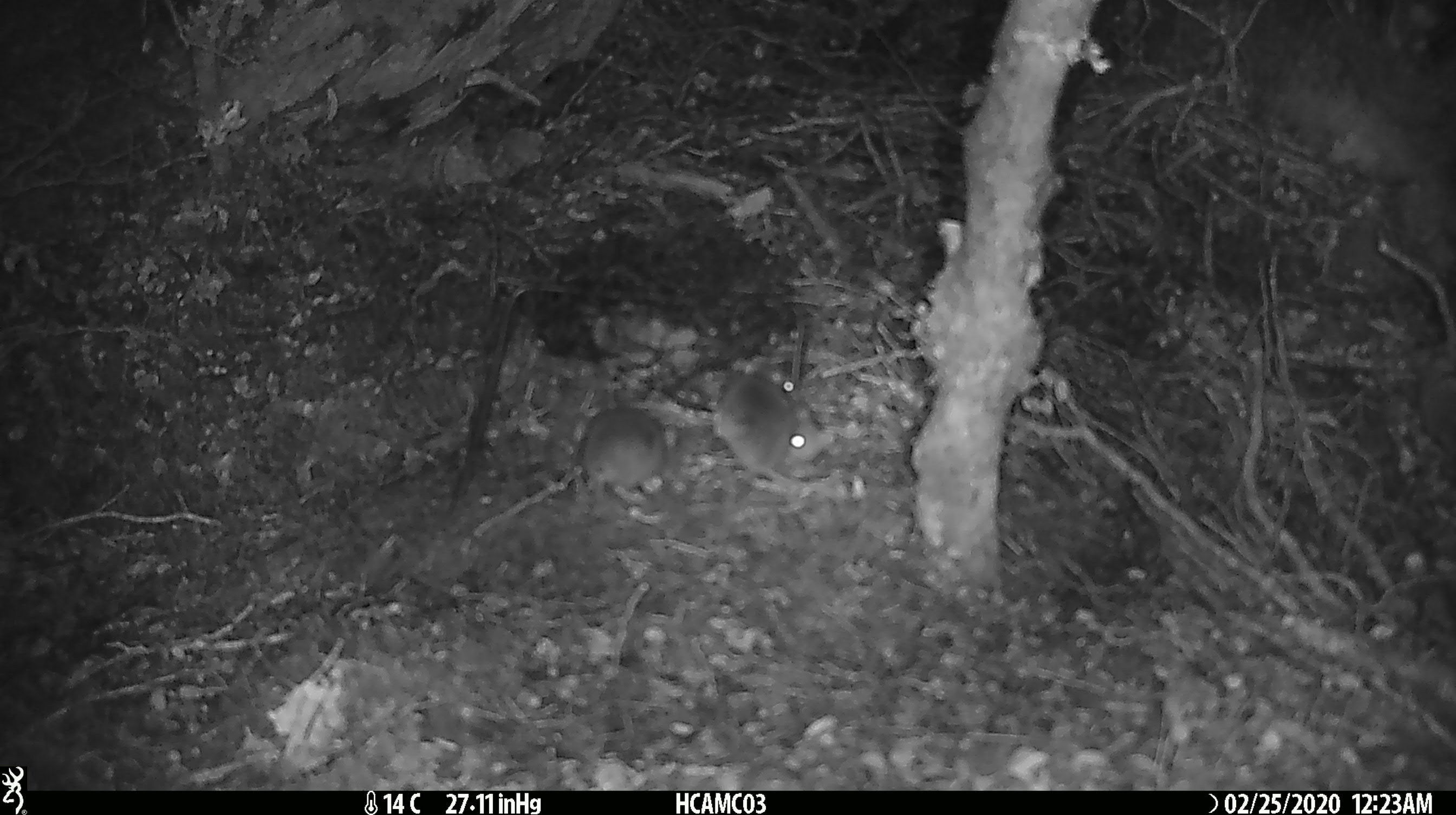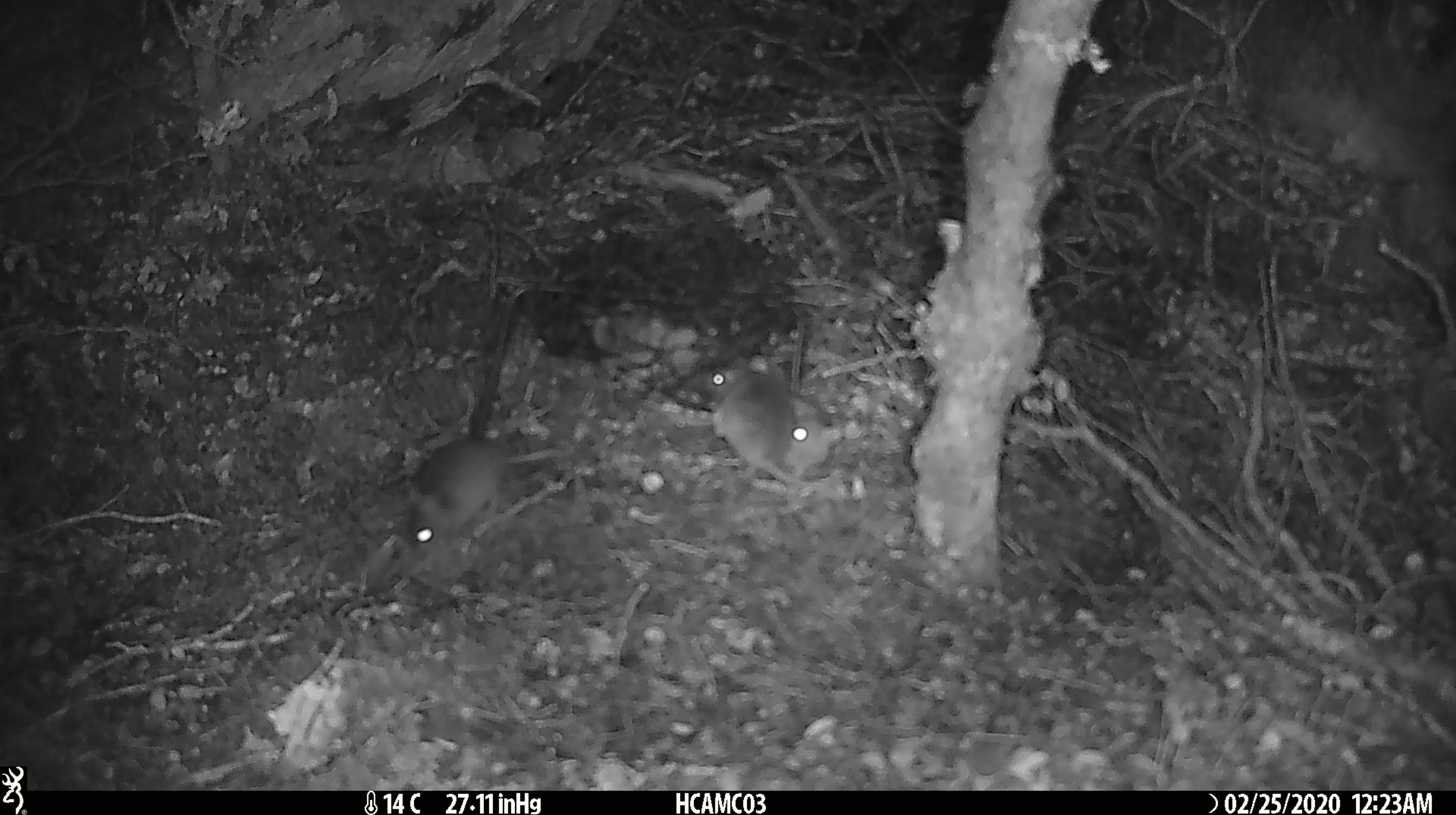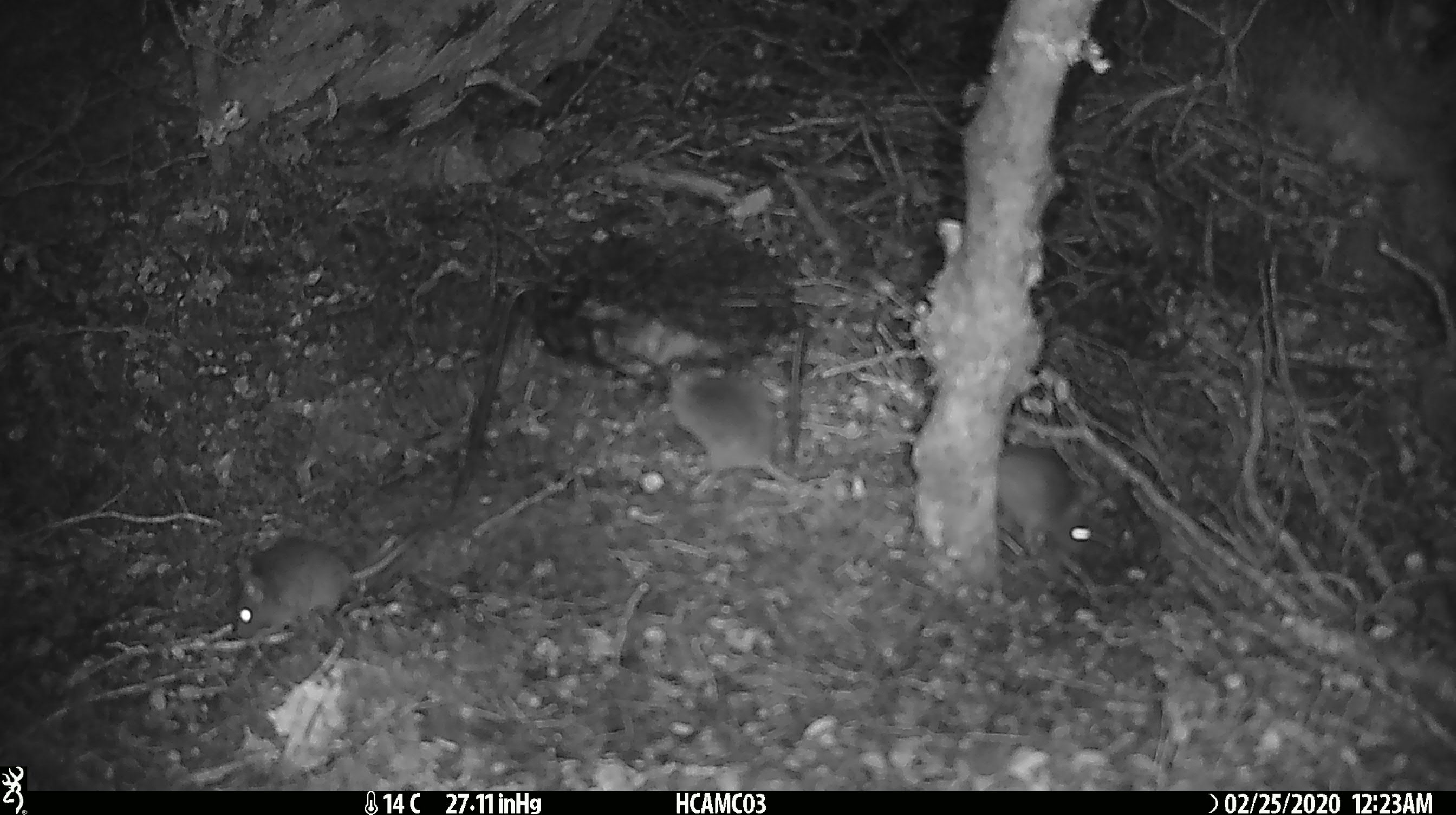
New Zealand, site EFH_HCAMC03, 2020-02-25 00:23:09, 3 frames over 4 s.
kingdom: Animalia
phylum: Chordata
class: Mammalia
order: Rodentia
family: Muridae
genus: Mus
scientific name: Mus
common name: mouse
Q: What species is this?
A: Mouse (Mus).